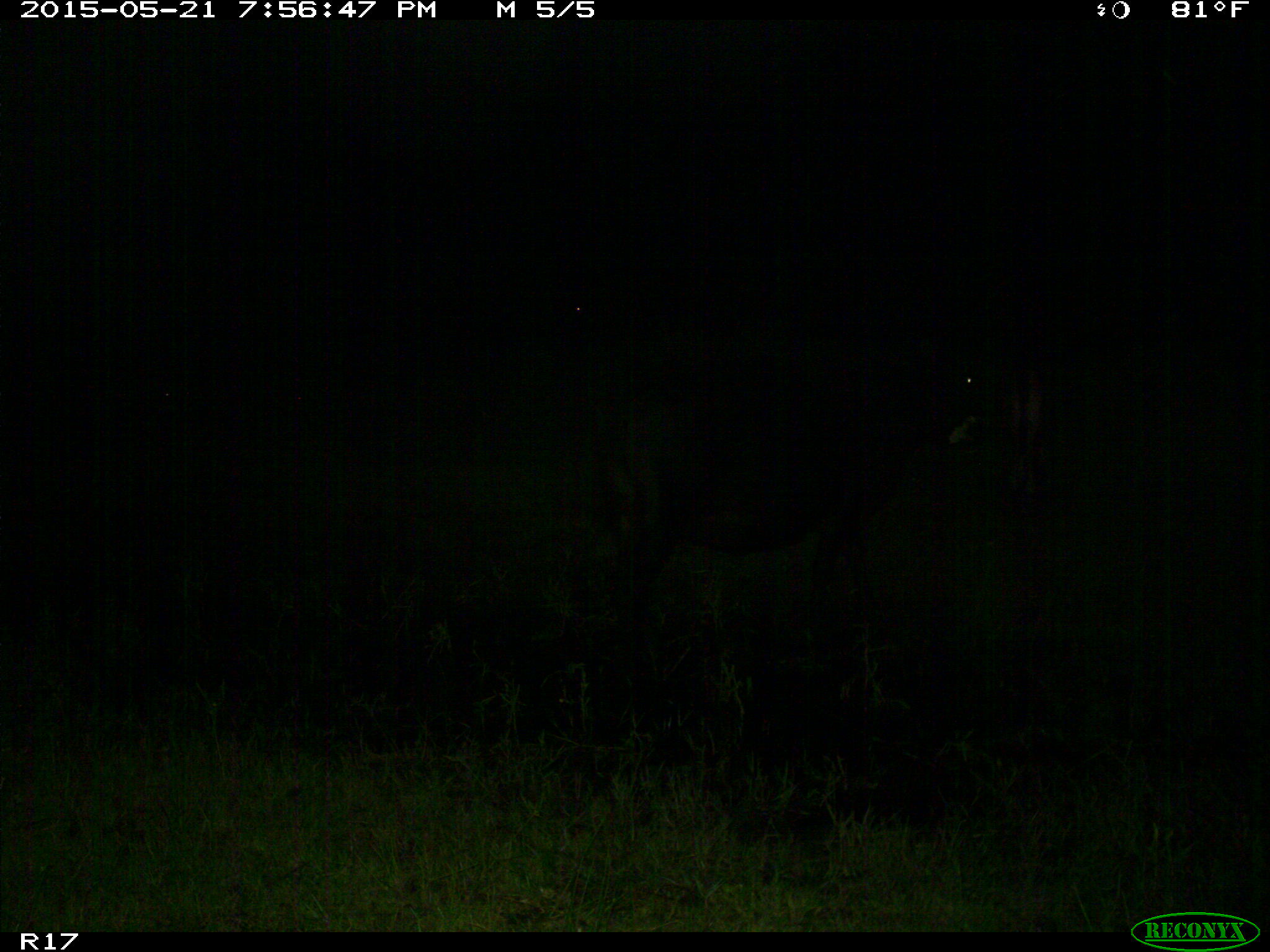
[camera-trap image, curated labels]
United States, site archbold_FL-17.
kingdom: Animalia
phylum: Chordata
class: Mammalia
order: Artiodactyla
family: Bovidae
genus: Bos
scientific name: Bos taurus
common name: domestic cow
Bos taurus (domestic cow).